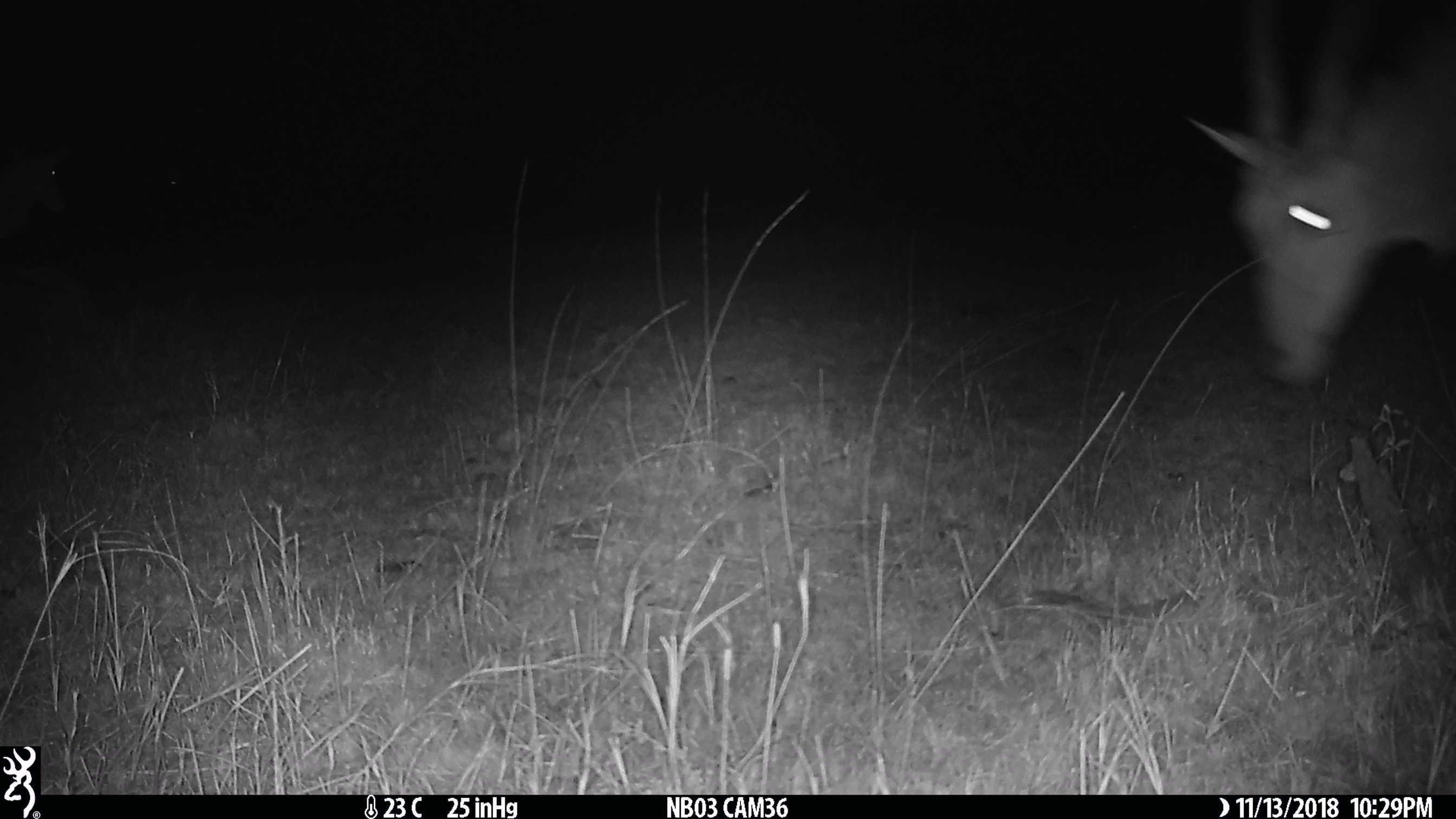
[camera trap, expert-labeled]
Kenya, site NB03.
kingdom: Animalia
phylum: Chordata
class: Mammalia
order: Artiodactyla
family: Bovidae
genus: Tragelaphus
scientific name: Tragelaphus oryx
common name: eland